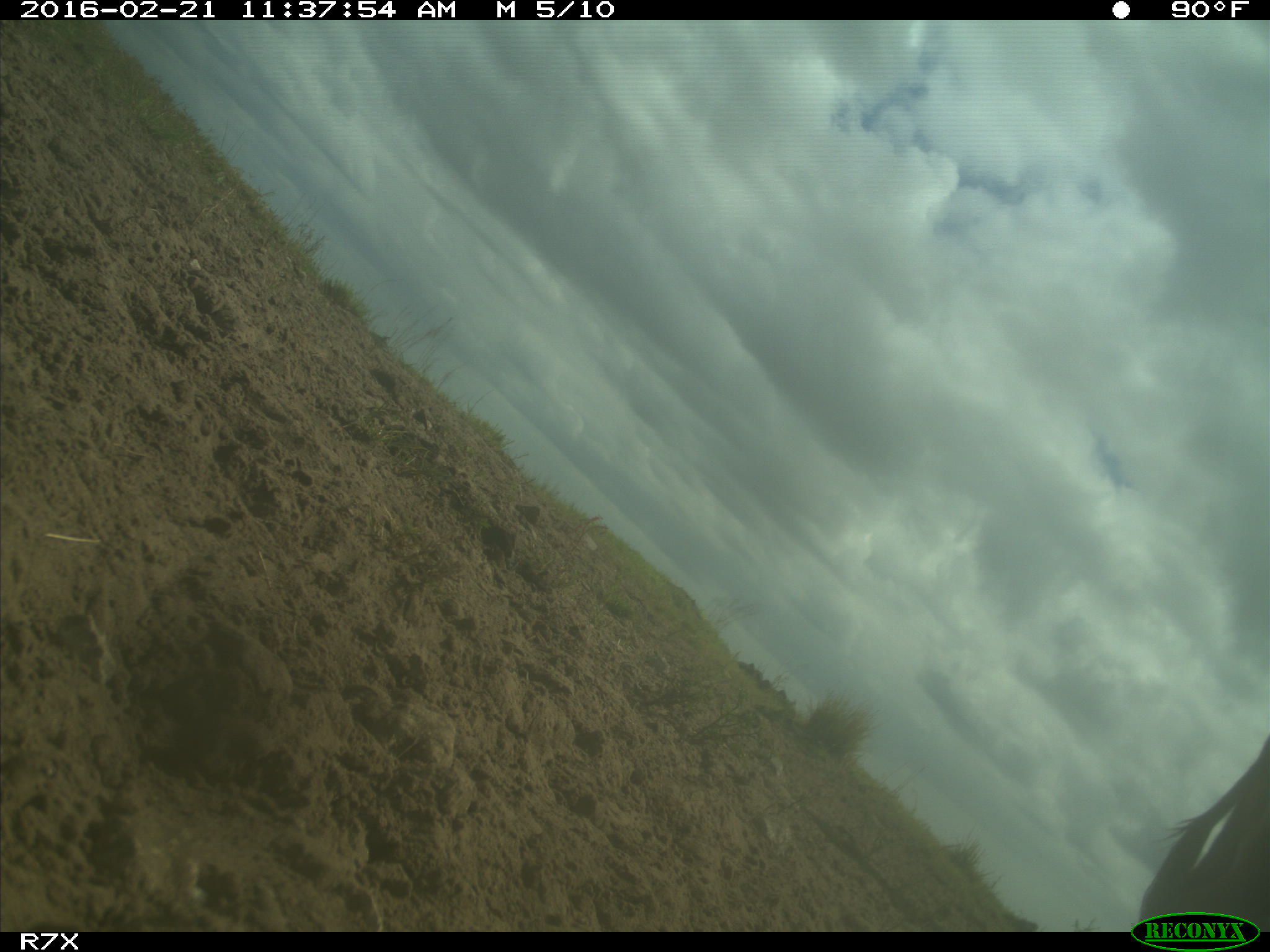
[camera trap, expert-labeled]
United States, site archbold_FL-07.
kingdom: Animalia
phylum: Chordata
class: Mammalia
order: Artiodactyla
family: Bovidae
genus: Bos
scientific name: Bos taurus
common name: domestic cow